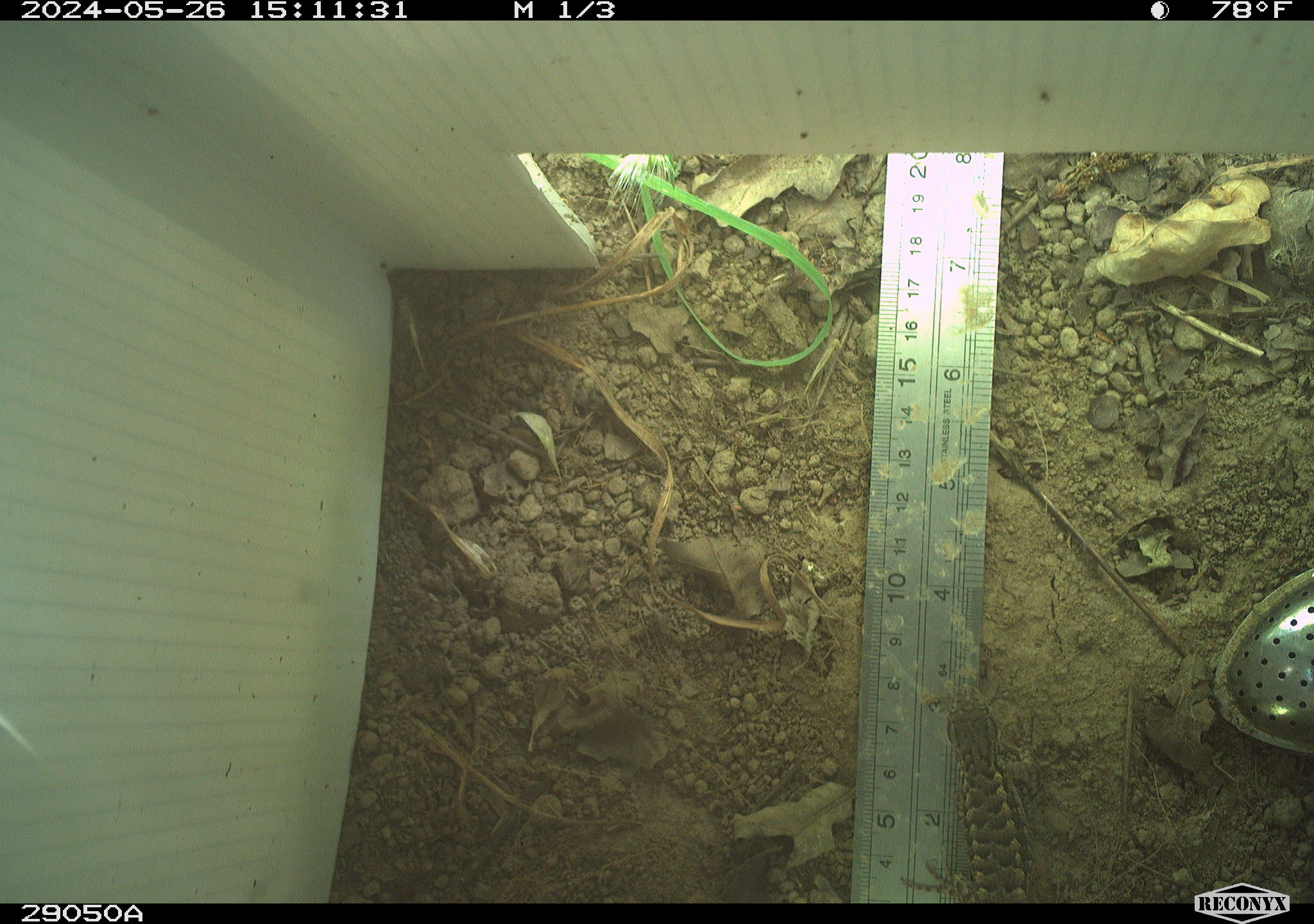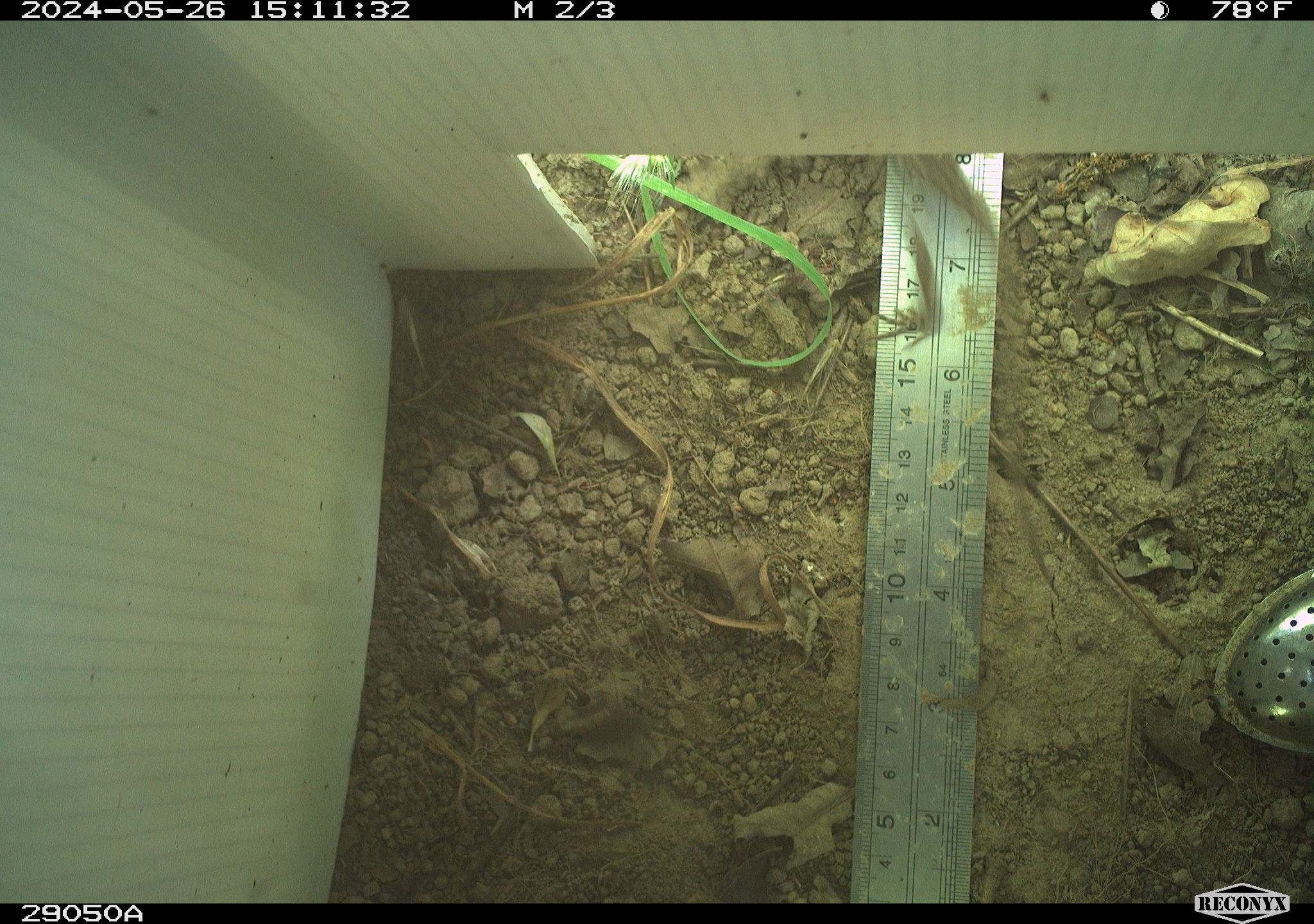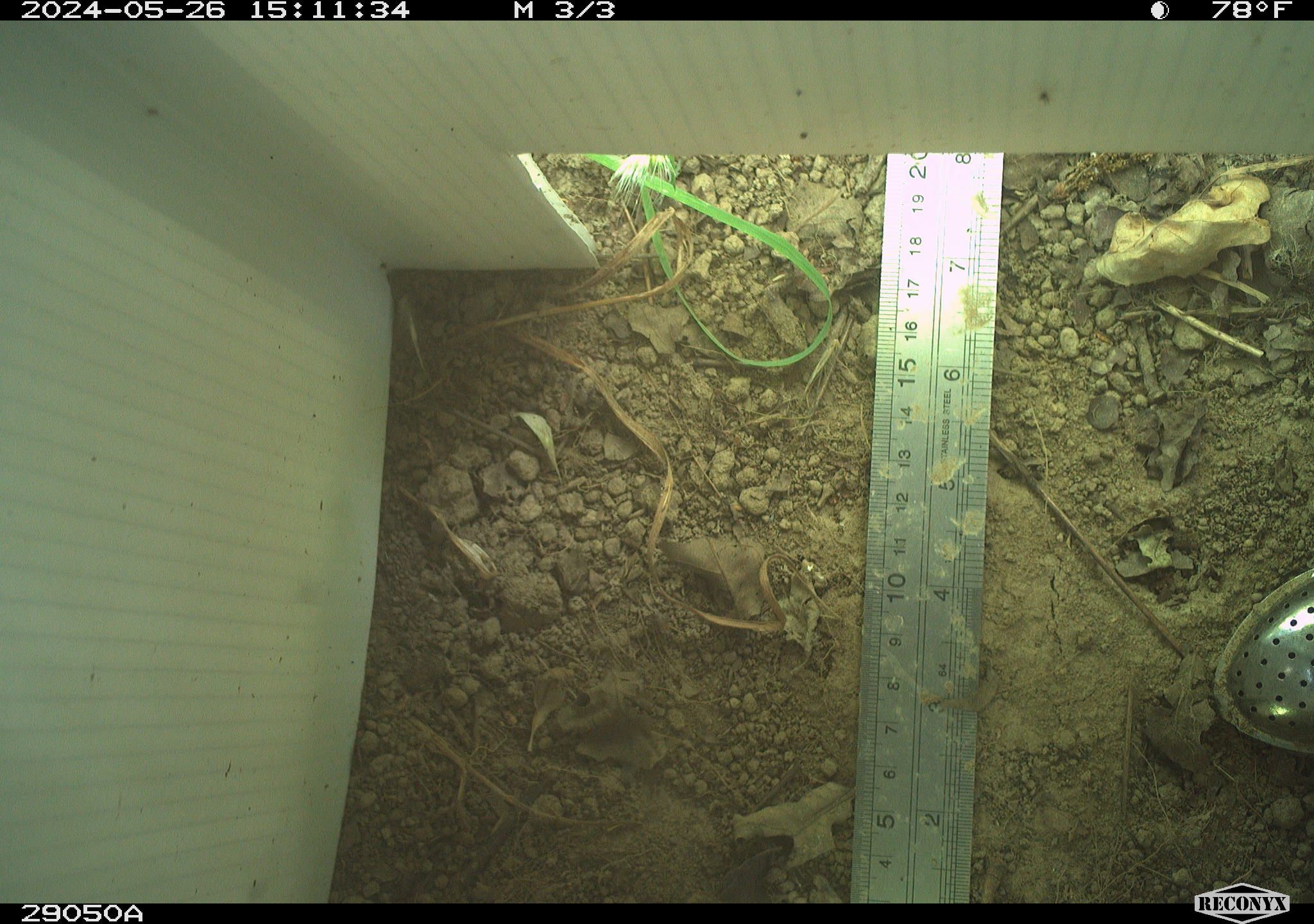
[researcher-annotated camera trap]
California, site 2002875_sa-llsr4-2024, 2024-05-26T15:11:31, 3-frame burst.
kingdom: Animalia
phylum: Chordata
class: Reptilia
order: Squamata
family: Phrynosomatidae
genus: Sceloporus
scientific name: Sceloporus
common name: spiny lizards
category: sceloporus species